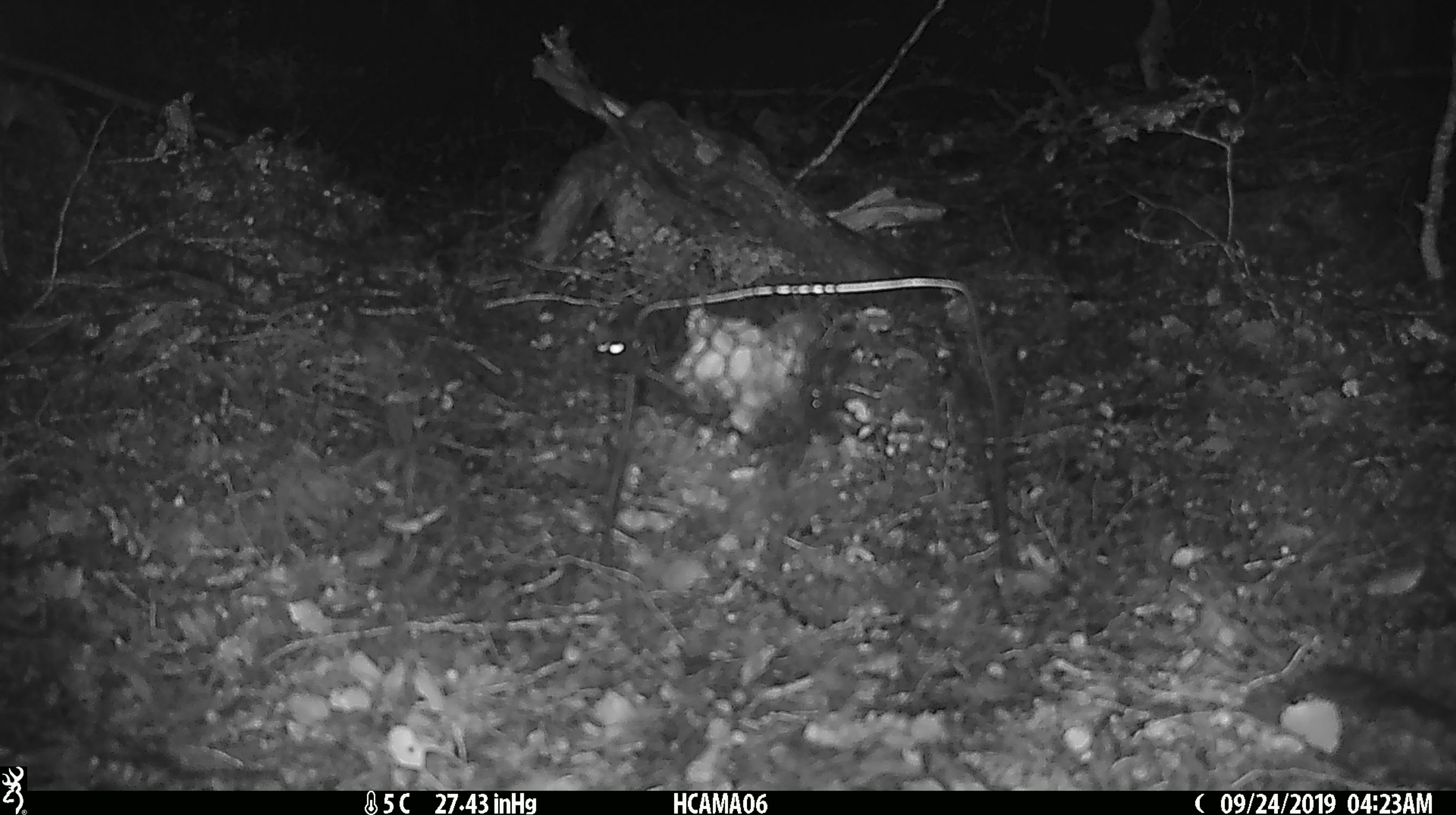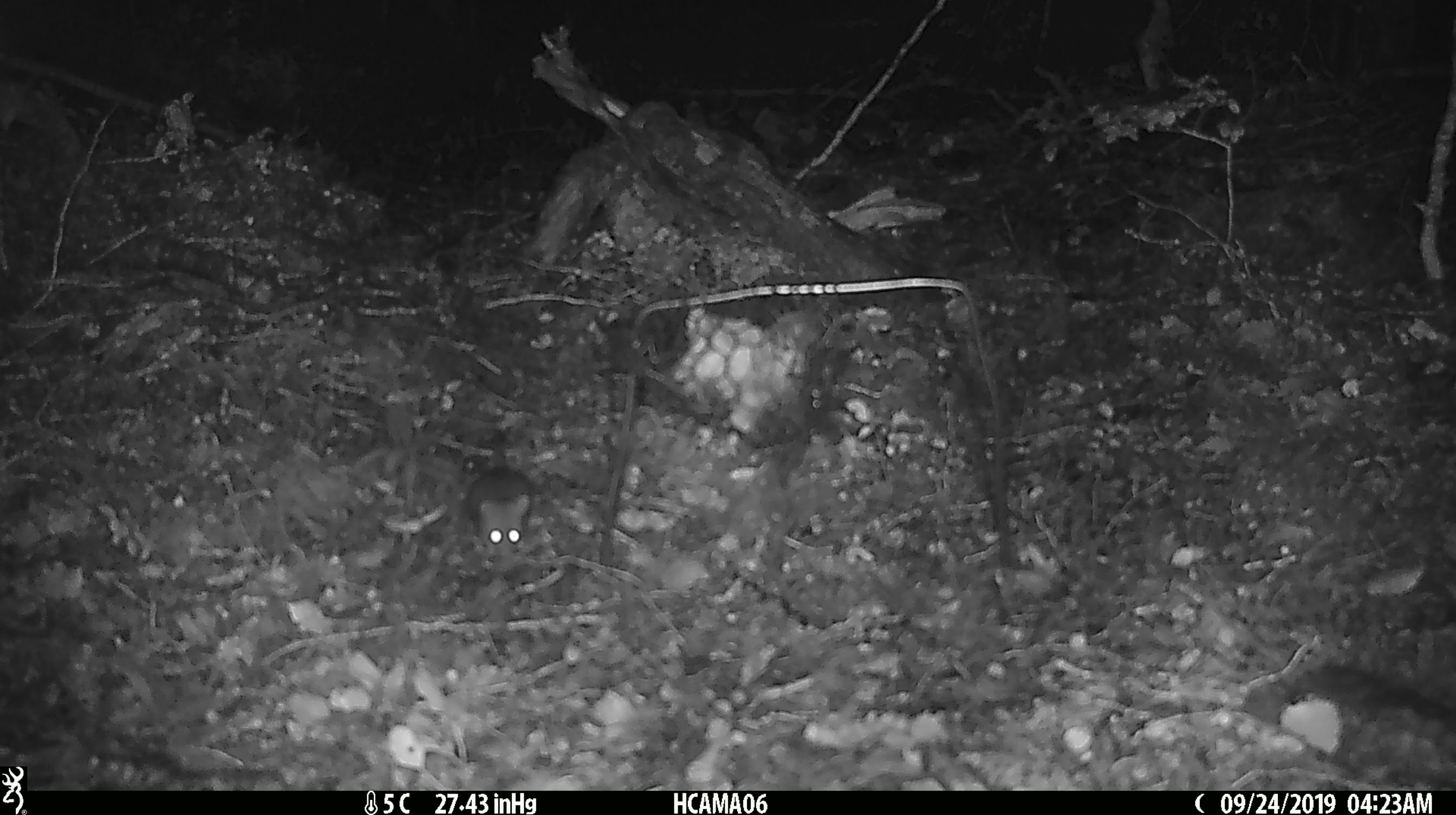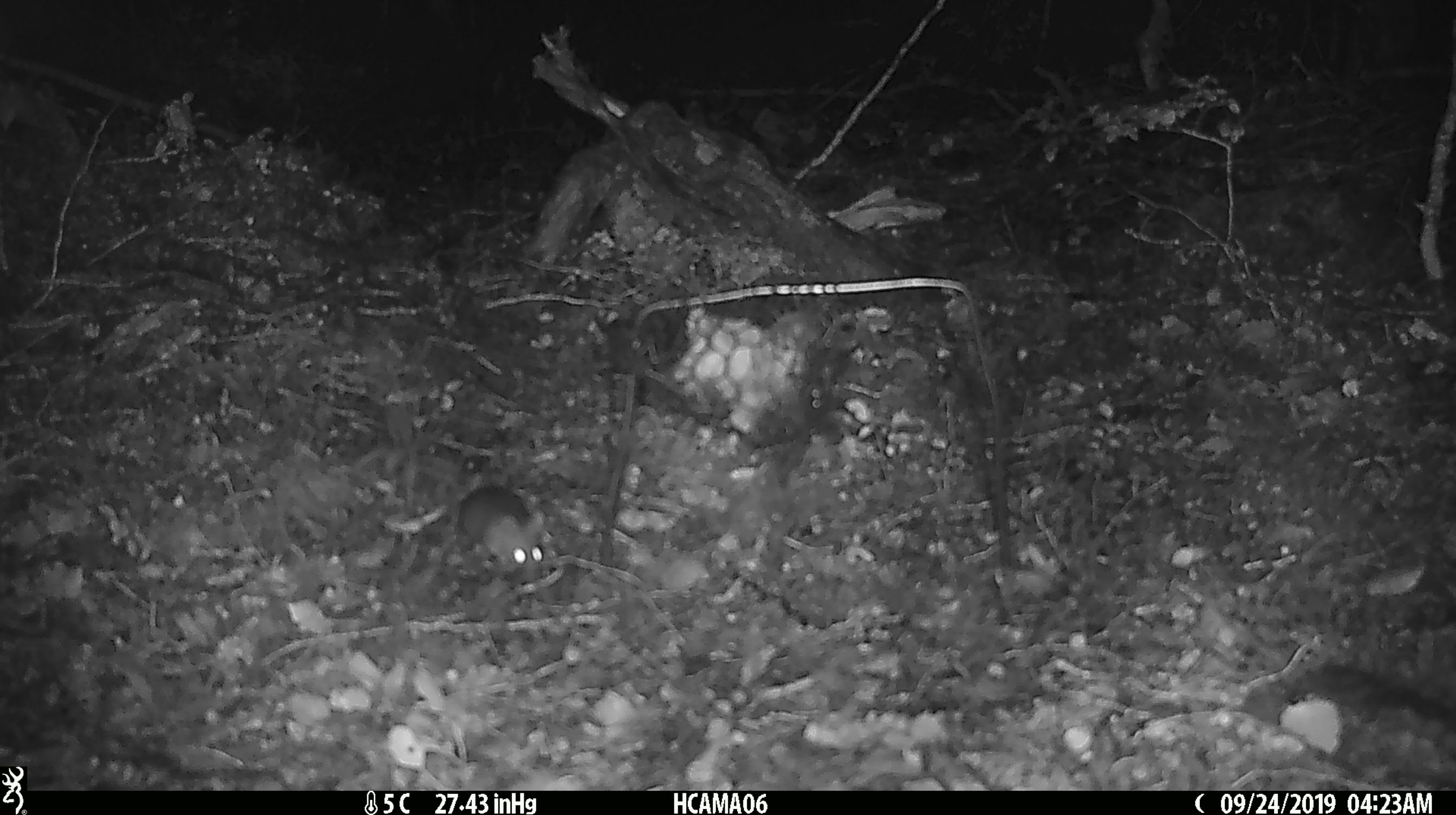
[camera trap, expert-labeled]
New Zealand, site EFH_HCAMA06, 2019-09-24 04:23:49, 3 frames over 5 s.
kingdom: Animalia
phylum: Chordata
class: Mammalia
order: Rodentia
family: Muridae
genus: Mus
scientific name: Mus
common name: mouse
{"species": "mouse (Mus)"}